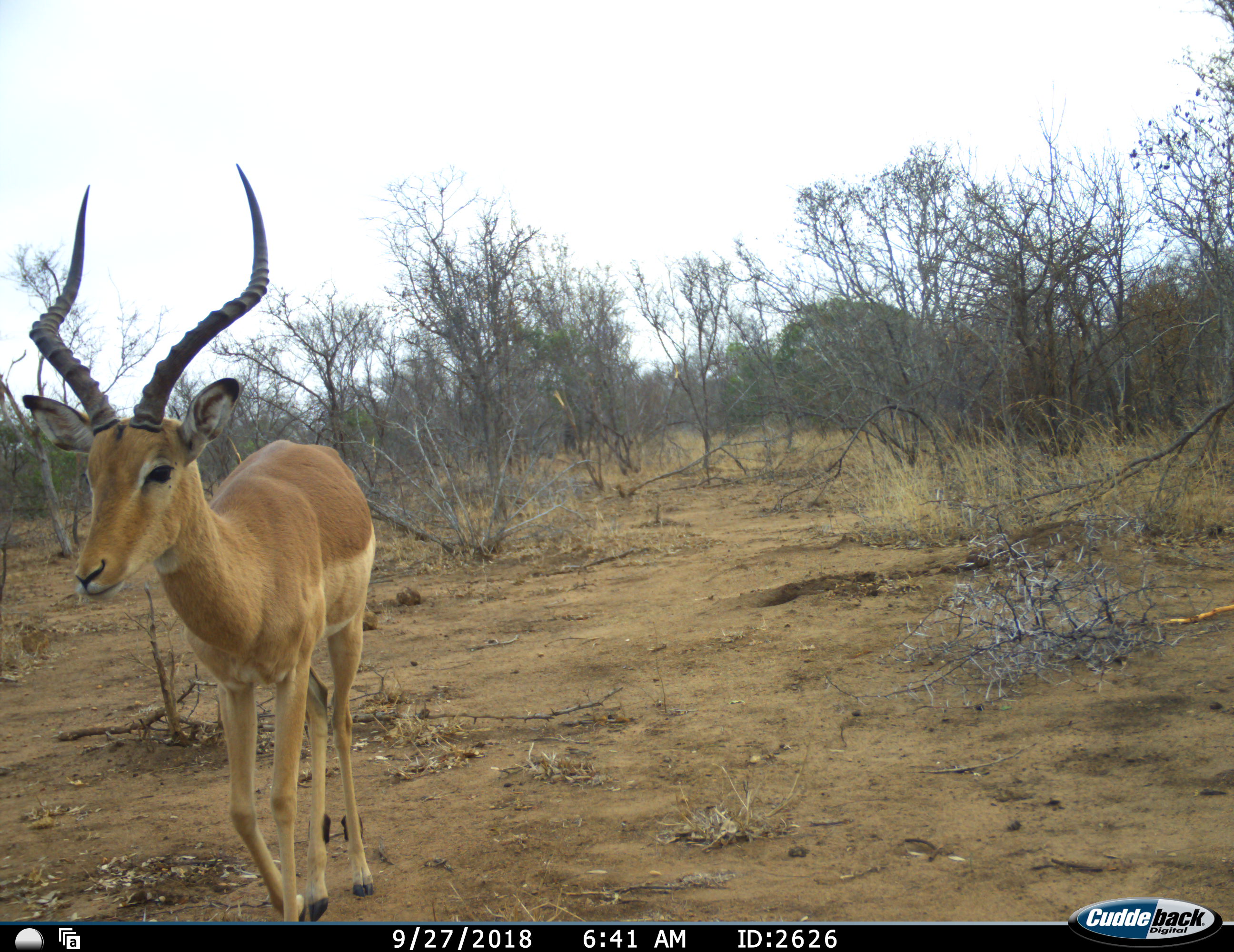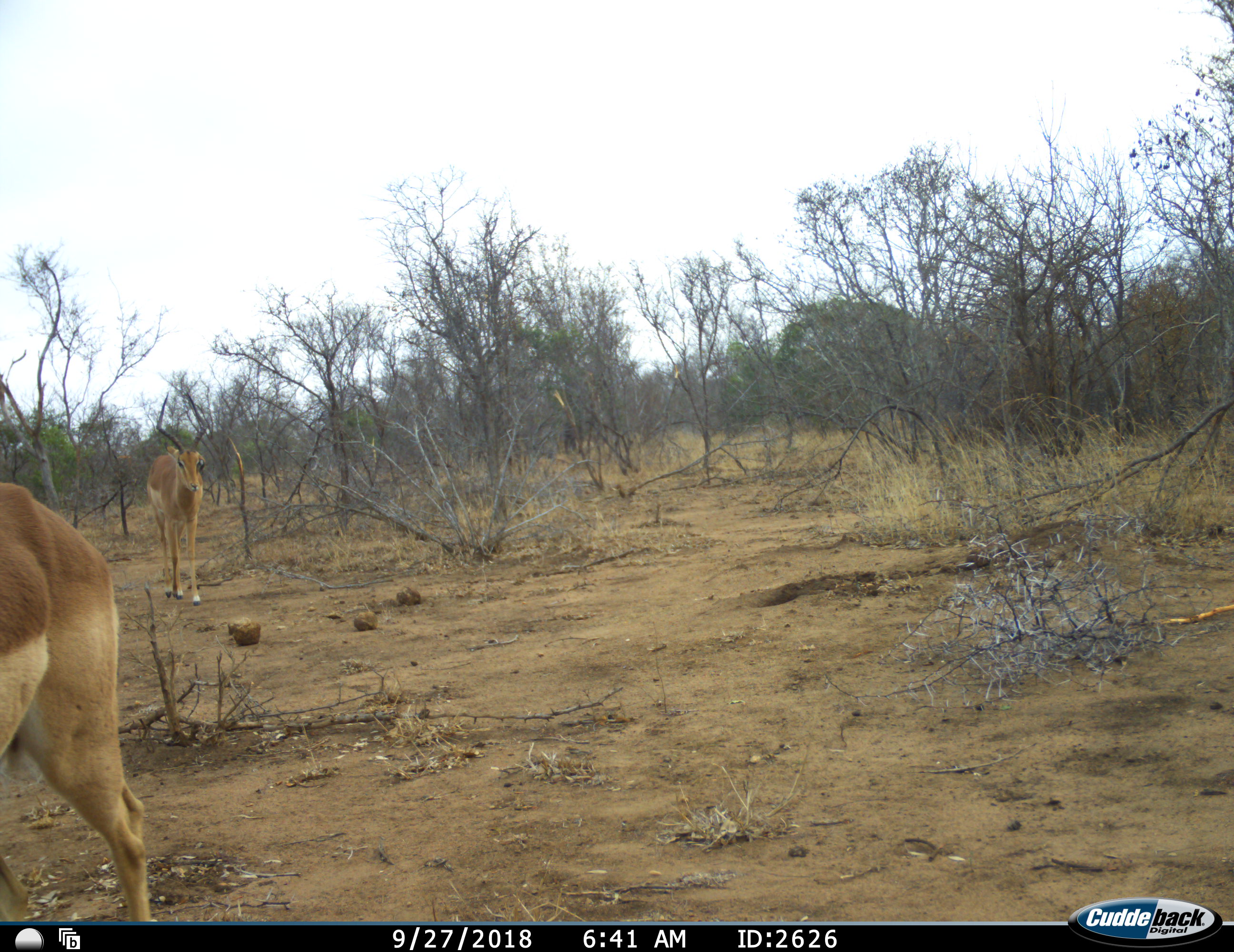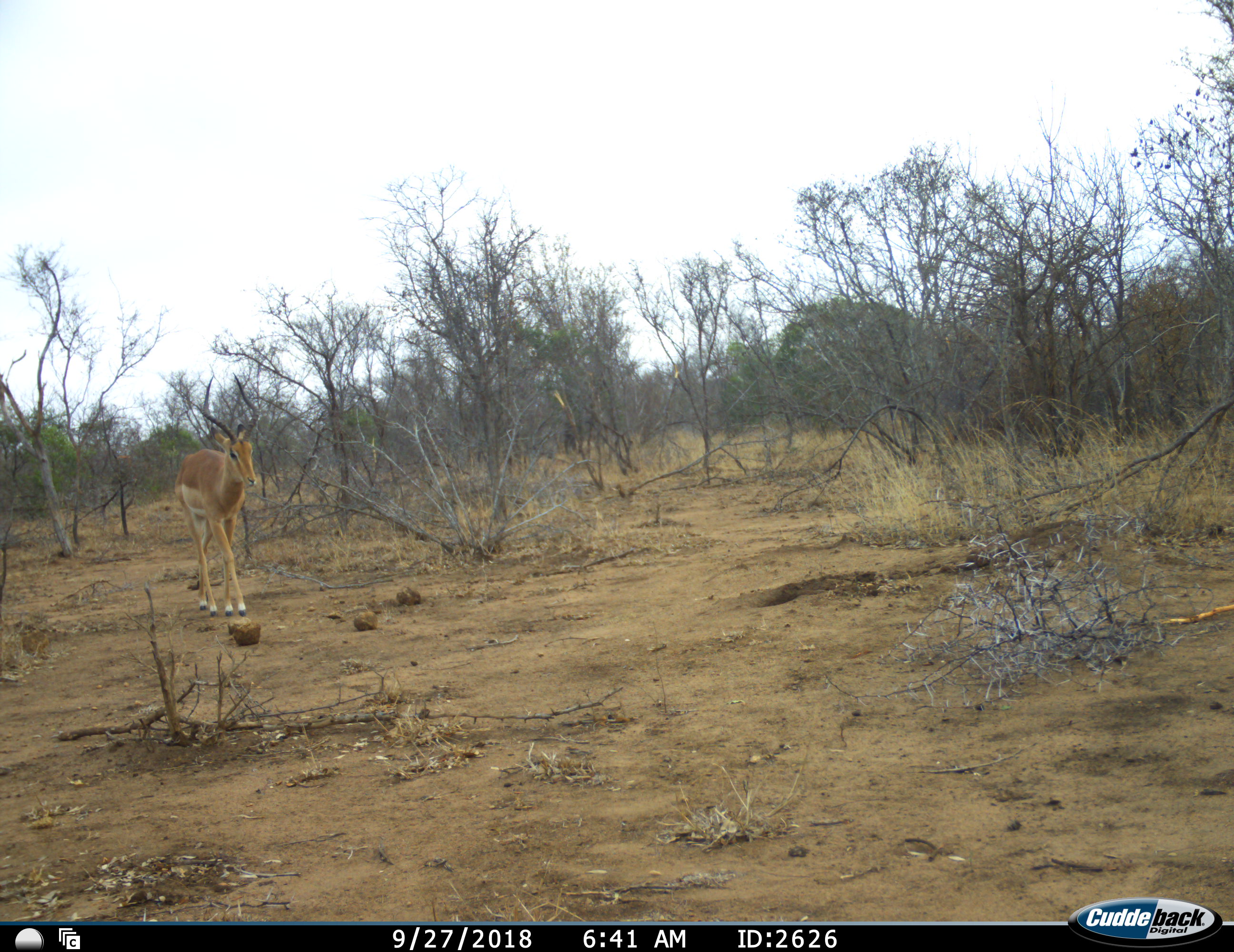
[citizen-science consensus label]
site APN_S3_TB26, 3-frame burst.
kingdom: Animalia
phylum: Chordata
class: Mammalia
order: Artiodactyla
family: Bovidae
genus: Aepyceros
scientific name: Aepyceros melampus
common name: impala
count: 2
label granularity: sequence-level